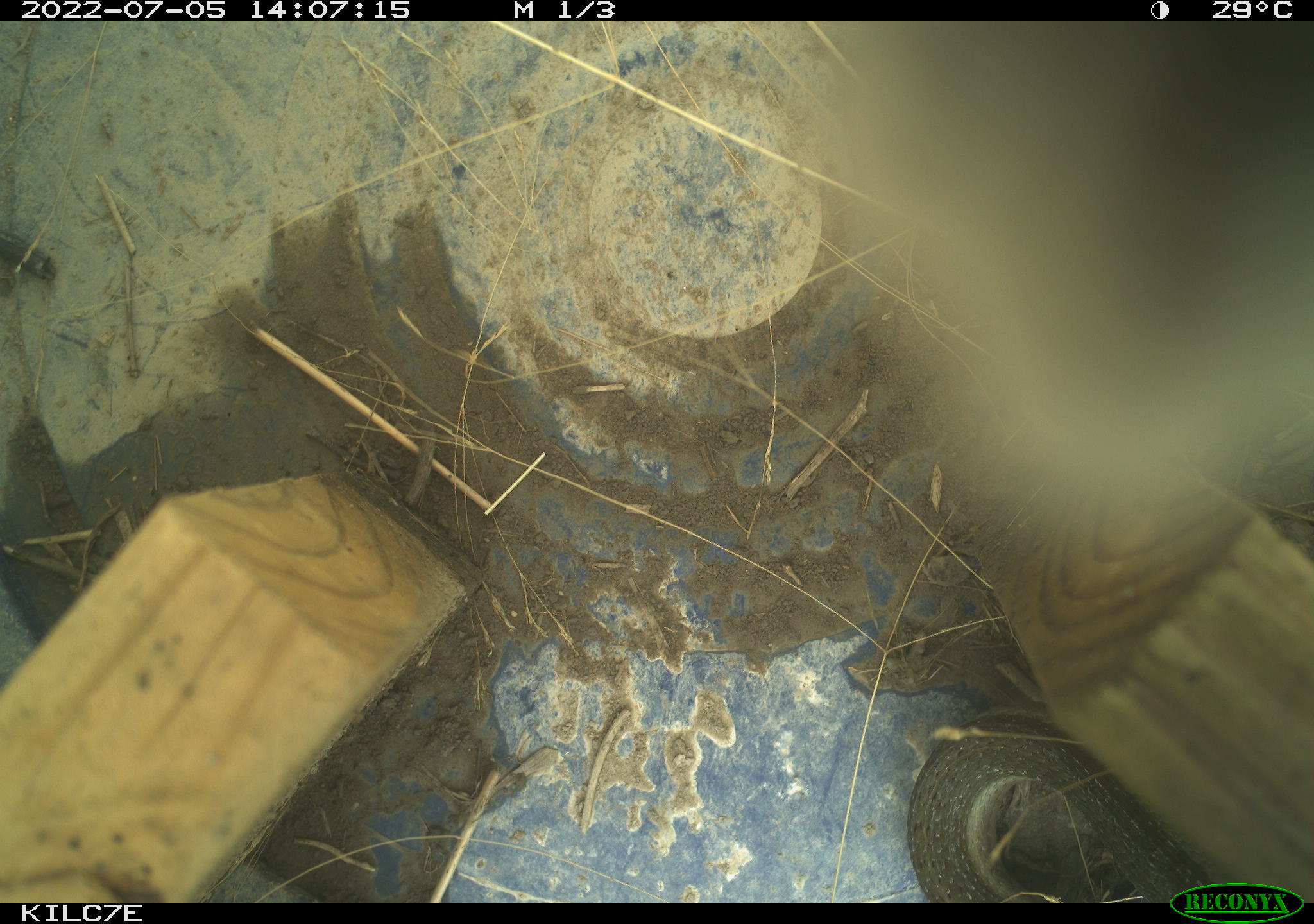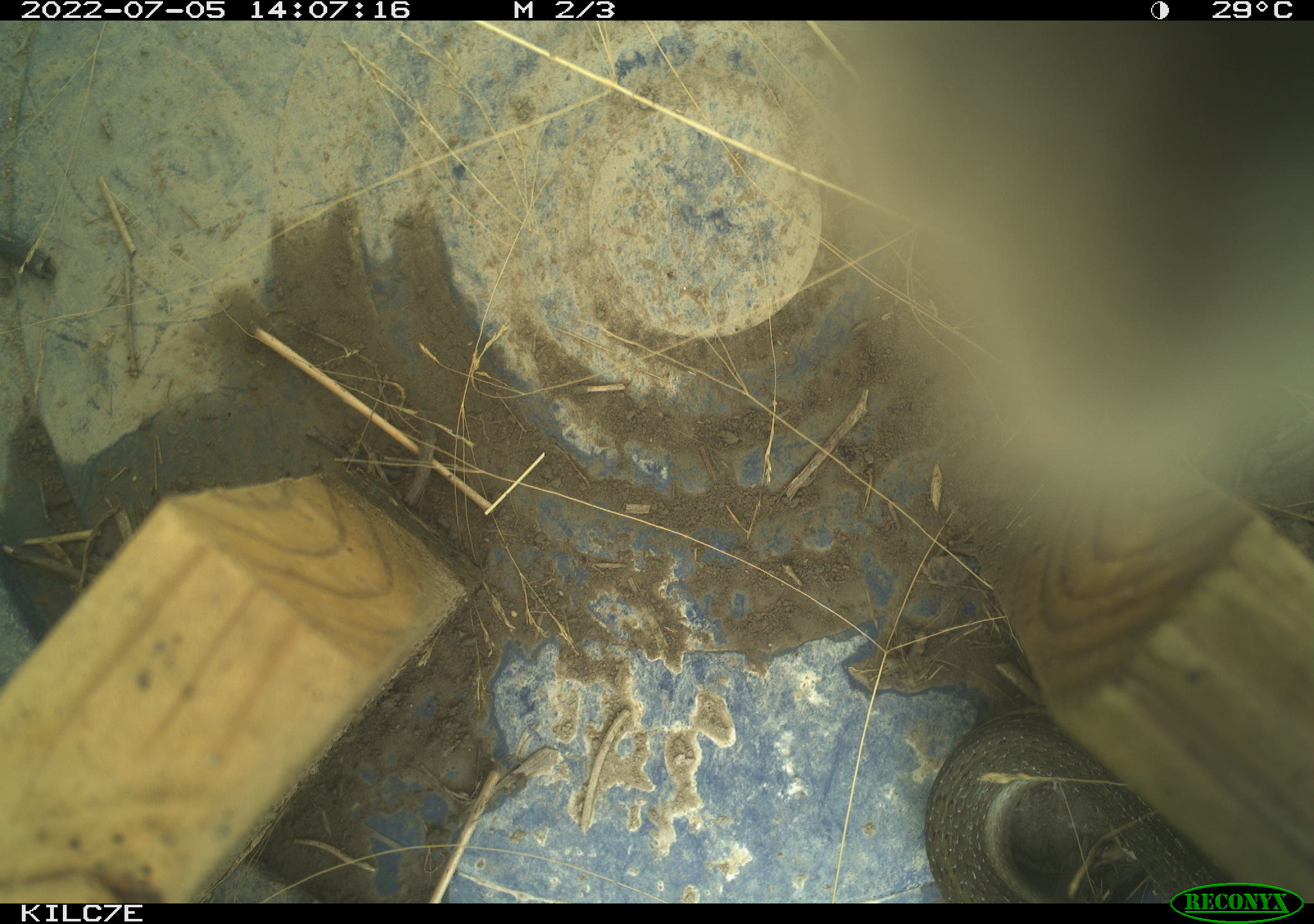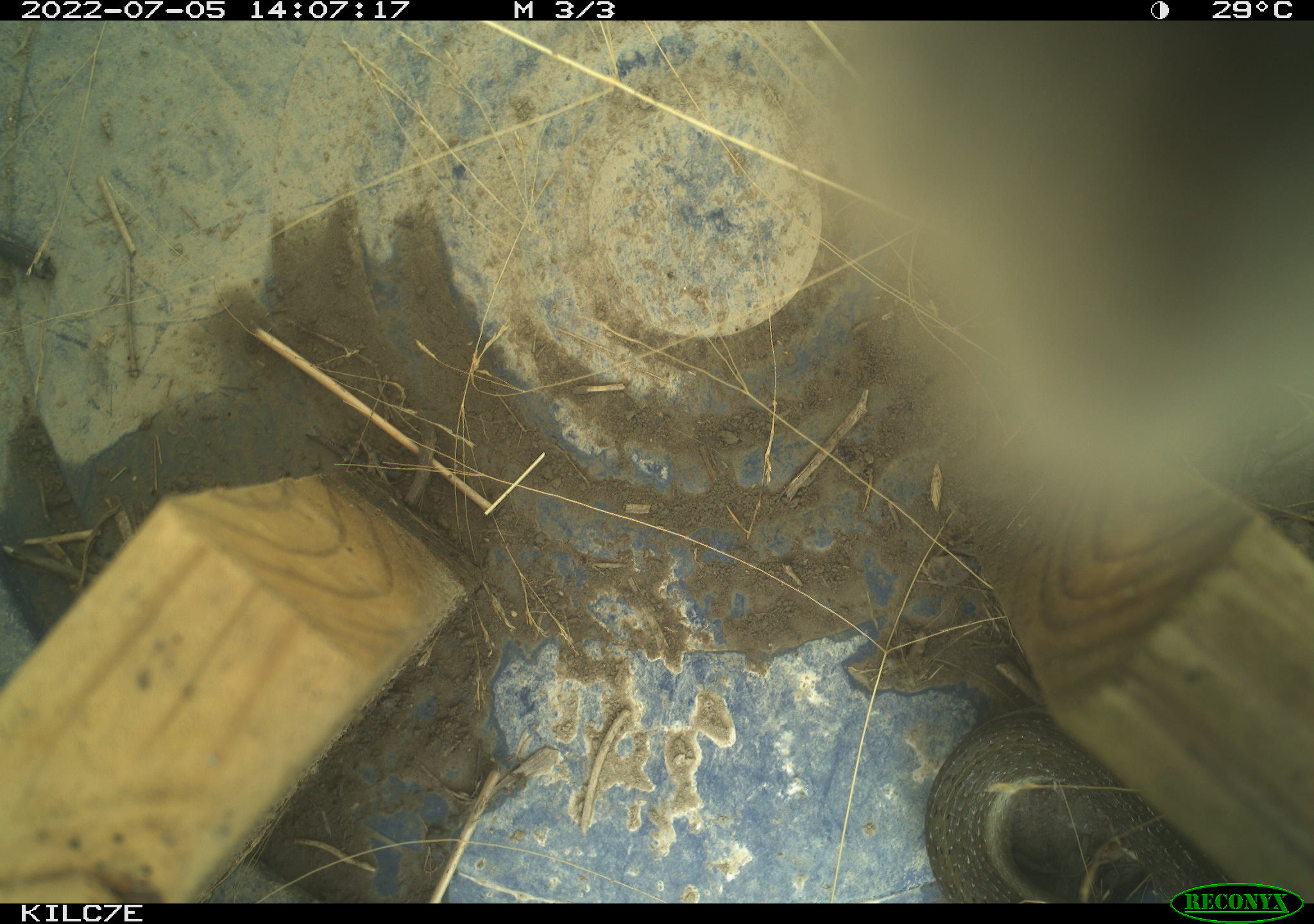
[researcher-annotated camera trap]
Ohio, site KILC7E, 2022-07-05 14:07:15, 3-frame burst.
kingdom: Animalia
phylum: Chordata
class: Reptilia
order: Squamata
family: Colubridae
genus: Thamnophis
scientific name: Thamnophis sirtalis sirtalis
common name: eastern gartersnake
Eastern gartersnake (Thamnophis sirtalis sirtalis).